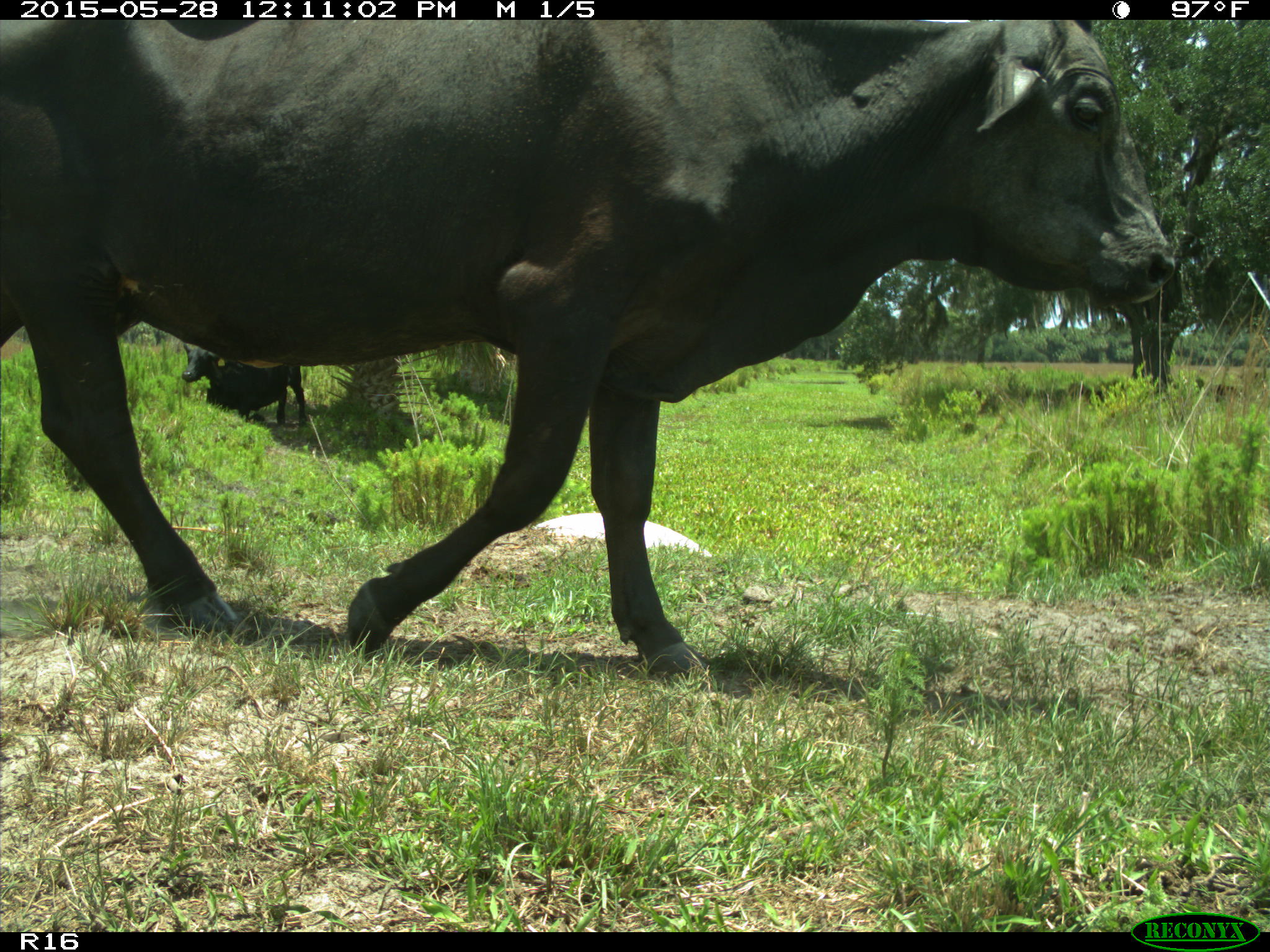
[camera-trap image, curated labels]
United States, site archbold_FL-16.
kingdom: Animalia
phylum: Chordata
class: Mammalia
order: Artiodactyla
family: Bovidae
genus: Bos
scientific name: Bos taurus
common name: domestic cow